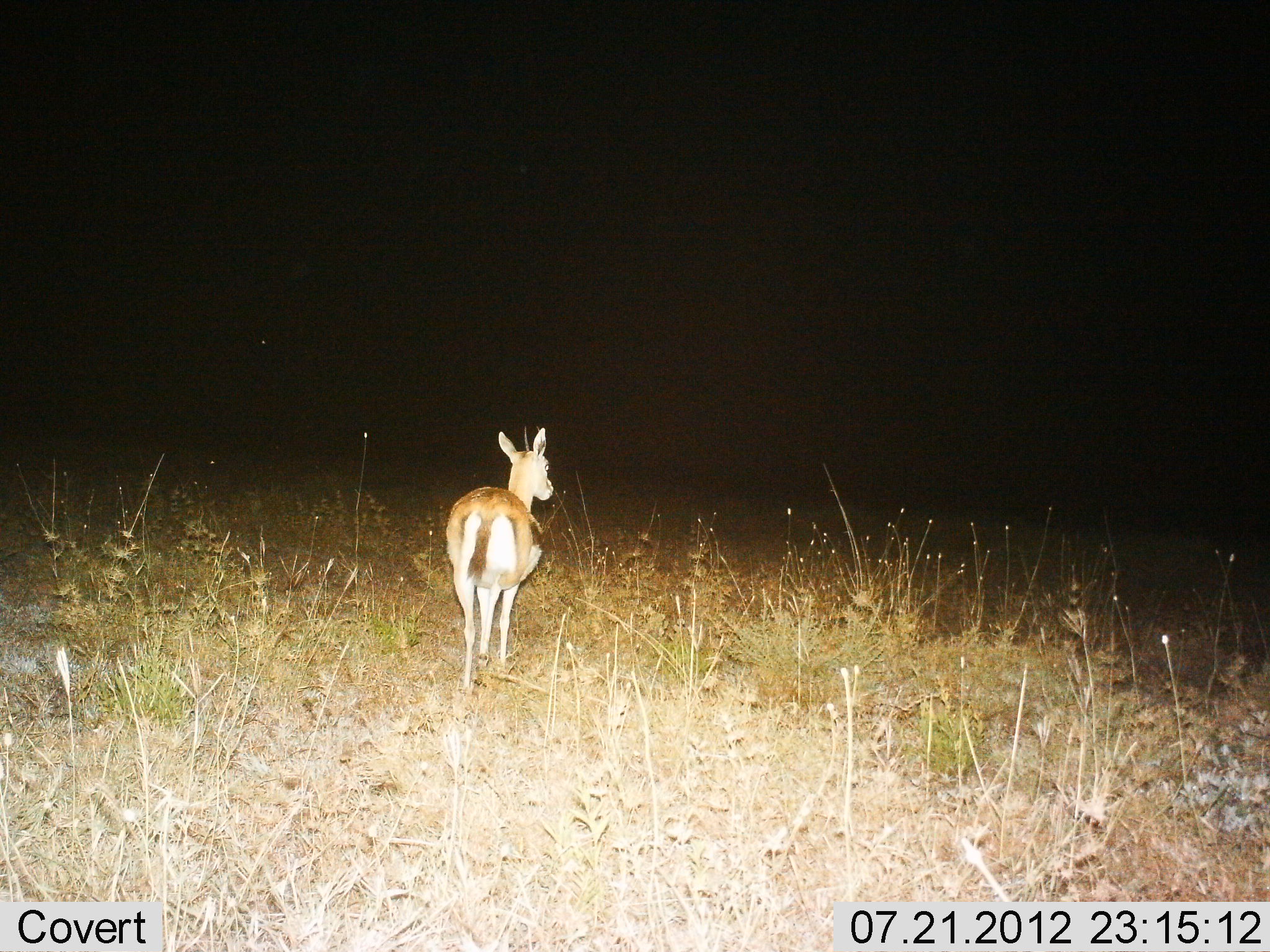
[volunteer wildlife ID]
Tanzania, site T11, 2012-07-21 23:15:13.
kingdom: Animalia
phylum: Chordata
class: Mammalia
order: Artiodactyla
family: Bovidae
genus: Eudorcas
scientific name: Eudorcas thomsonii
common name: thomson's gazelle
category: gazellethomsons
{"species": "gazellethomsons (thomson's gazelle) (Eudorcas thomsonii)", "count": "1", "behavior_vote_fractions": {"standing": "70%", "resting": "0%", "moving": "30%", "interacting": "0%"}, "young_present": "0%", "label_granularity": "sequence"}